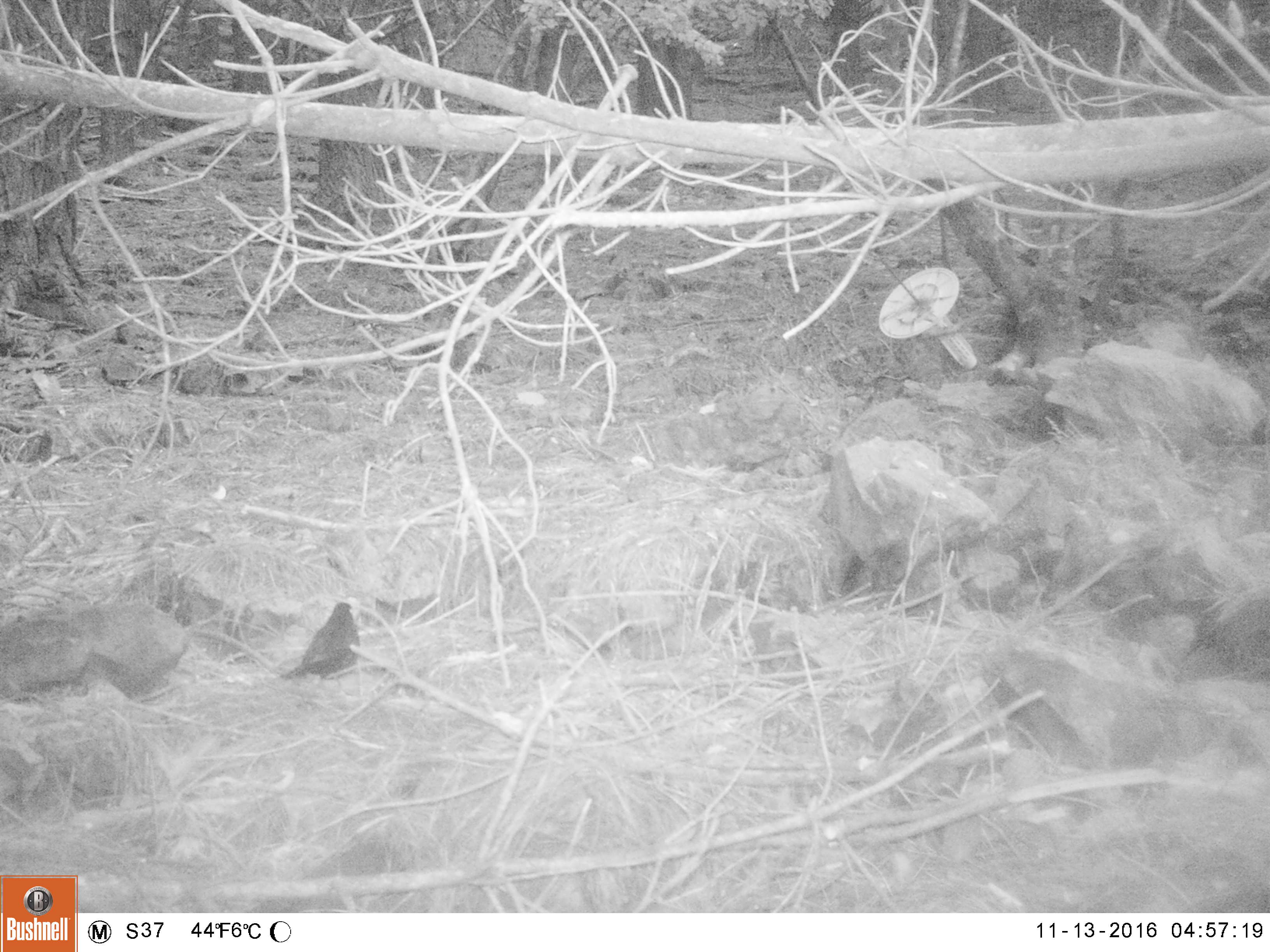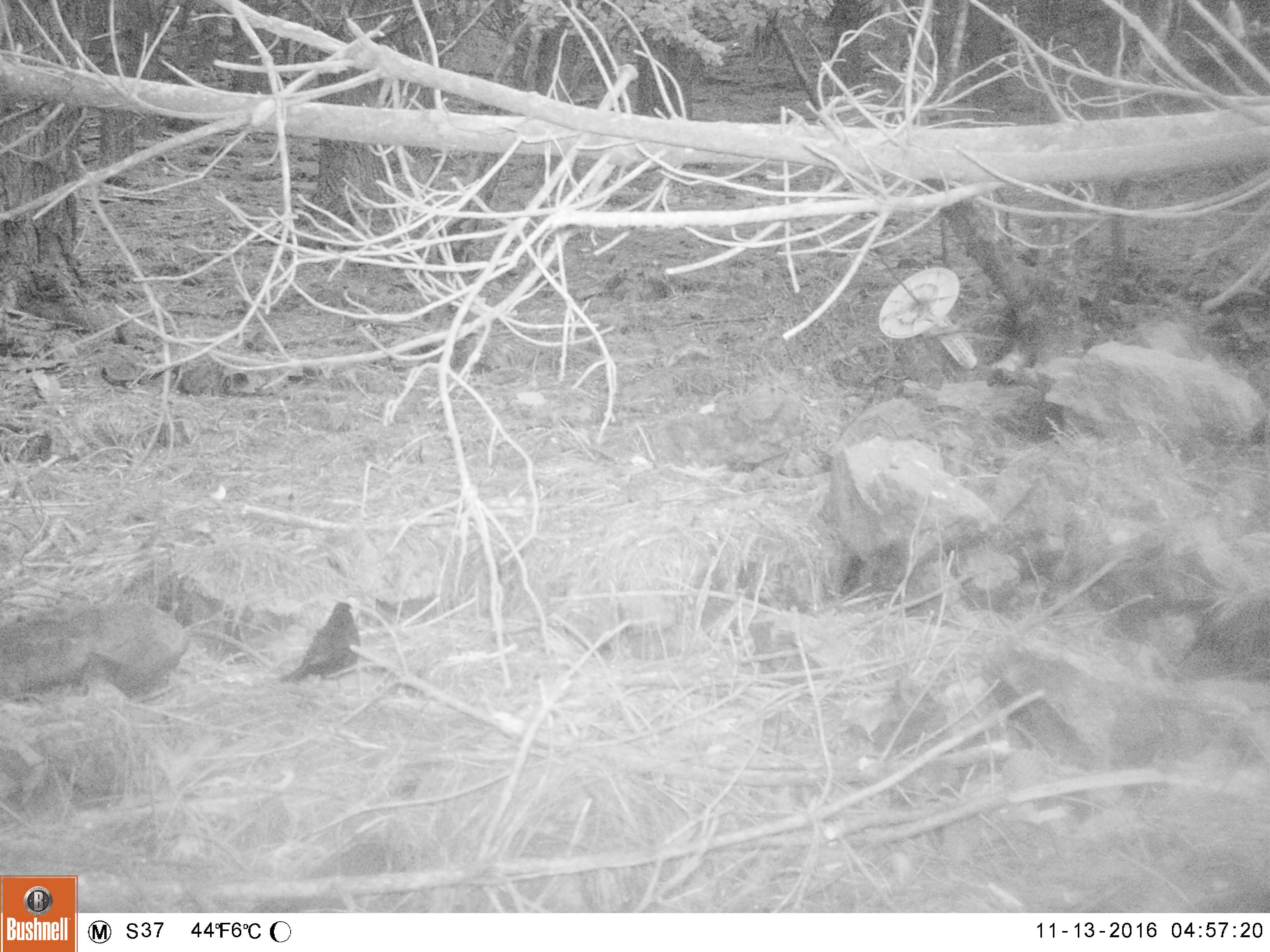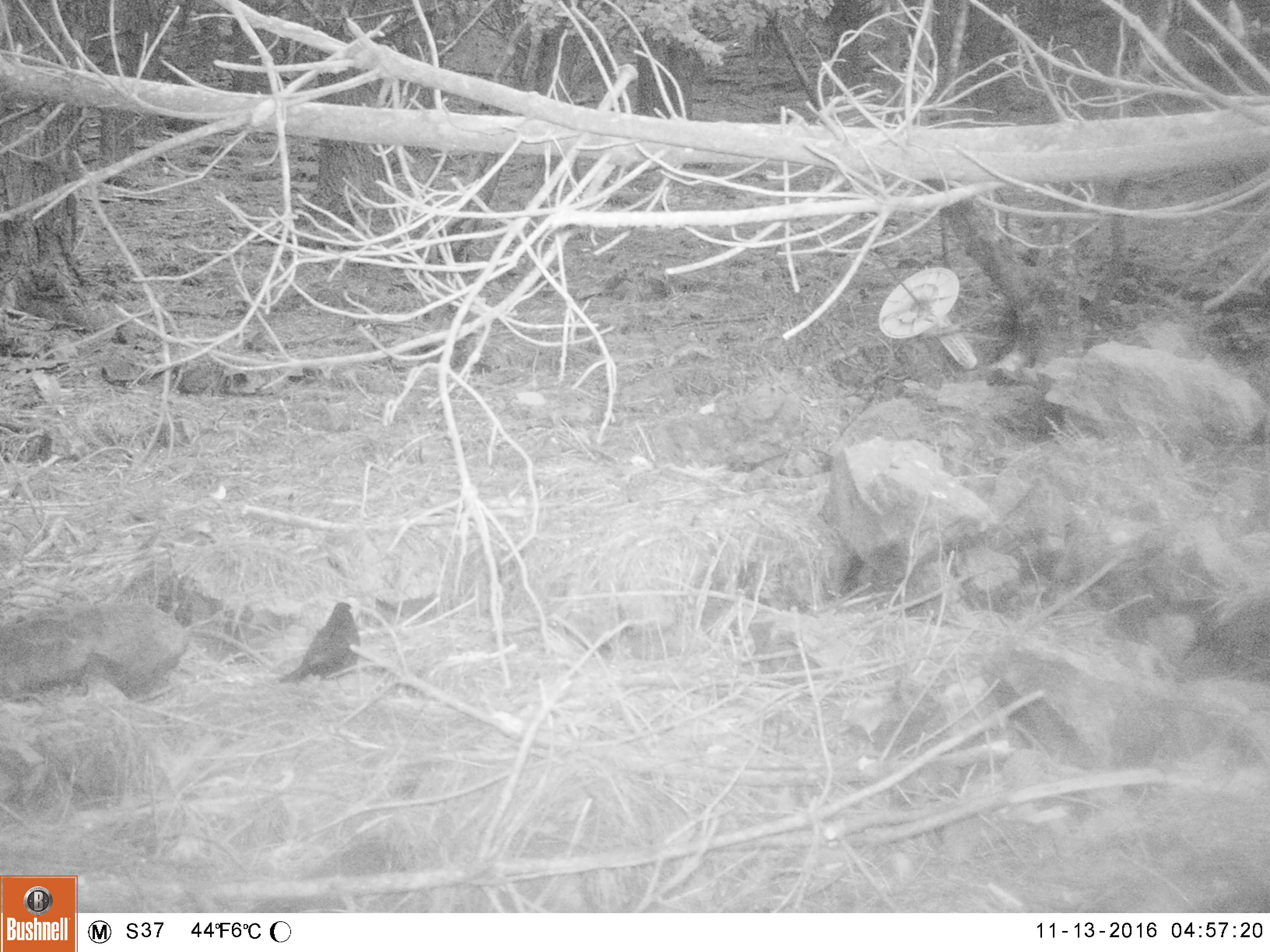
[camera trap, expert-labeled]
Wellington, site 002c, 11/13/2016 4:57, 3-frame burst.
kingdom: Animalia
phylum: Chordata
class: Aves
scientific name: Aves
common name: bird